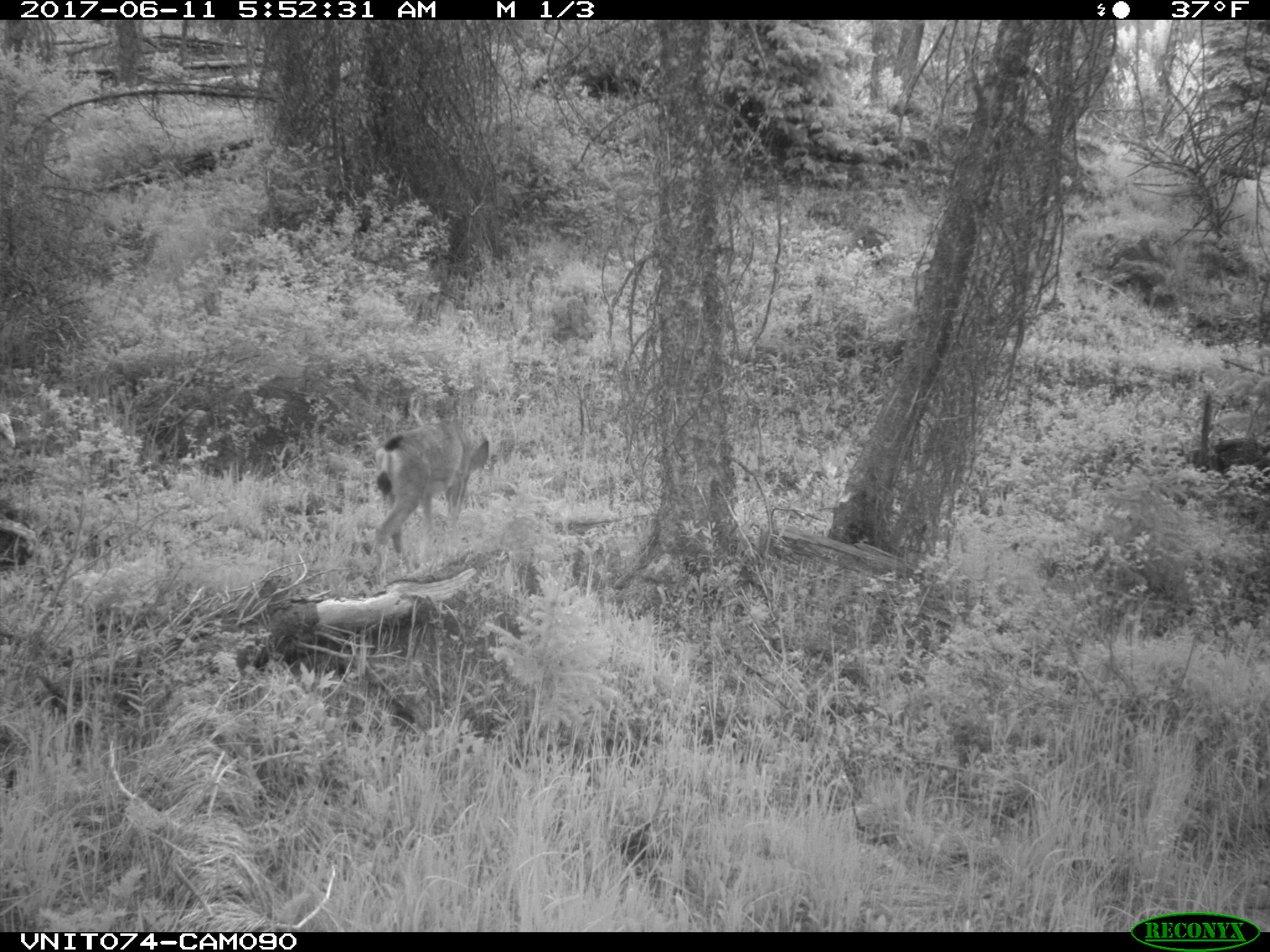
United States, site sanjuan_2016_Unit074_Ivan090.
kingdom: Animalia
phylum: Chordata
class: Mammalia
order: Artiodactyla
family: Cervidae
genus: Odocoileus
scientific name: Odocoileus hemionus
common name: mule deer